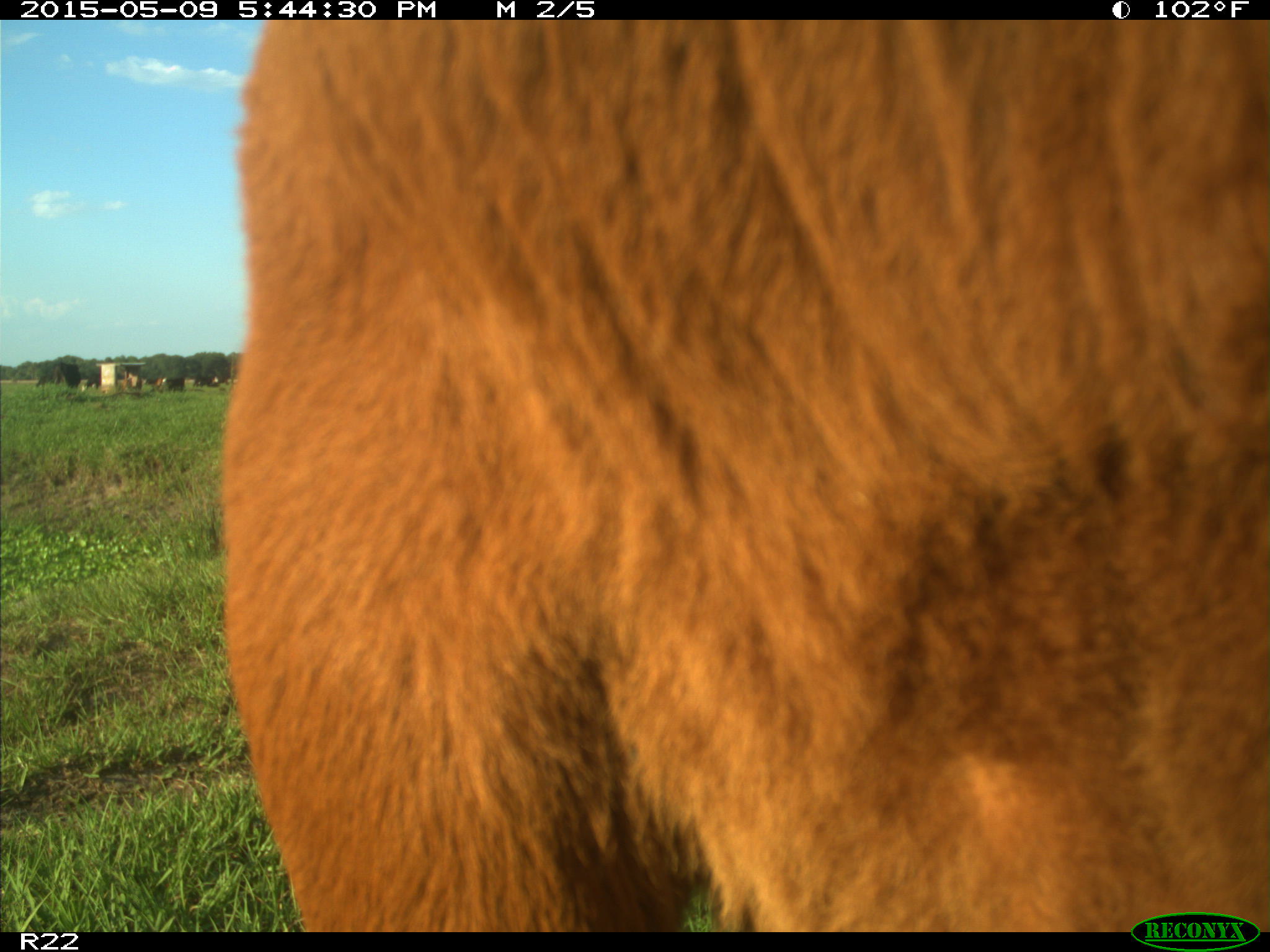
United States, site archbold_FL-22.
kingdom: Animalia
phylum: Chordata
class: Mammalia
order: Artiodactyla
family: Bovidae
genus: Bos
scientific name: Bos taurus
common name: domestic cow